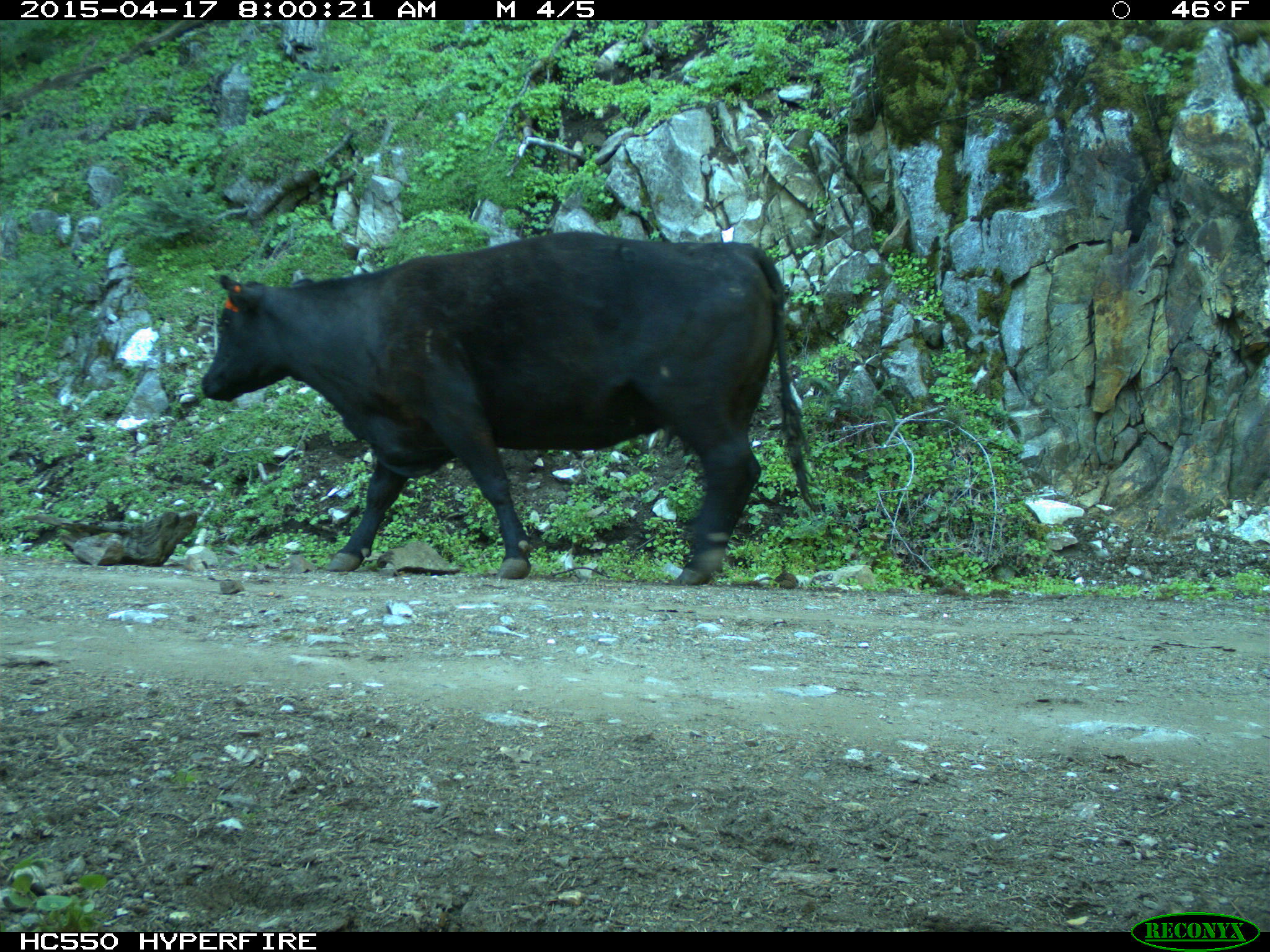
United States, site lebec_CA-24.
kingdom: Animalia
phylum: Chordata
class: Mammalia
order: Artiodactyla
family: Bovidae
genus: Bos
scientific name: Bos taurus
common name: domestic cow